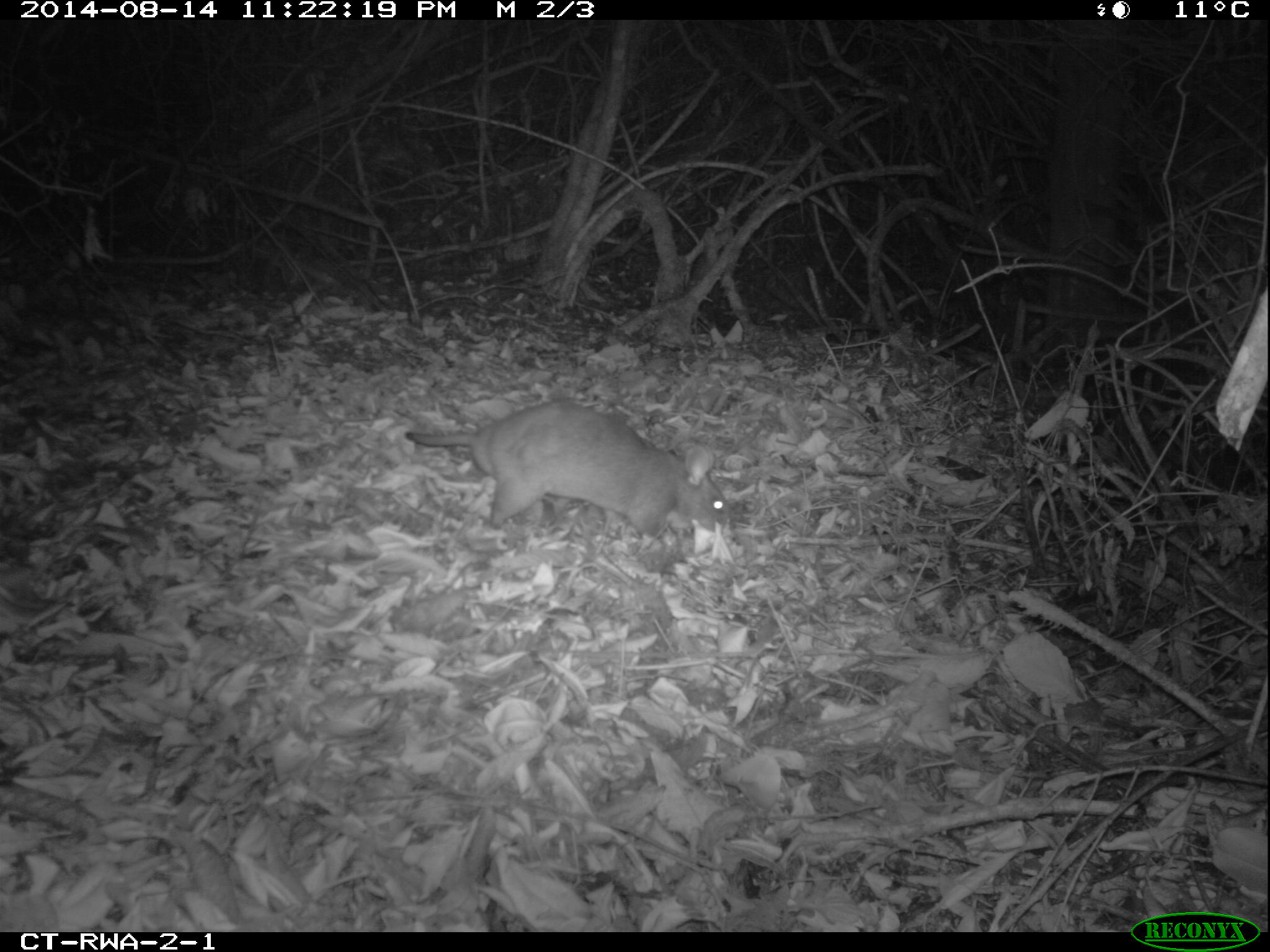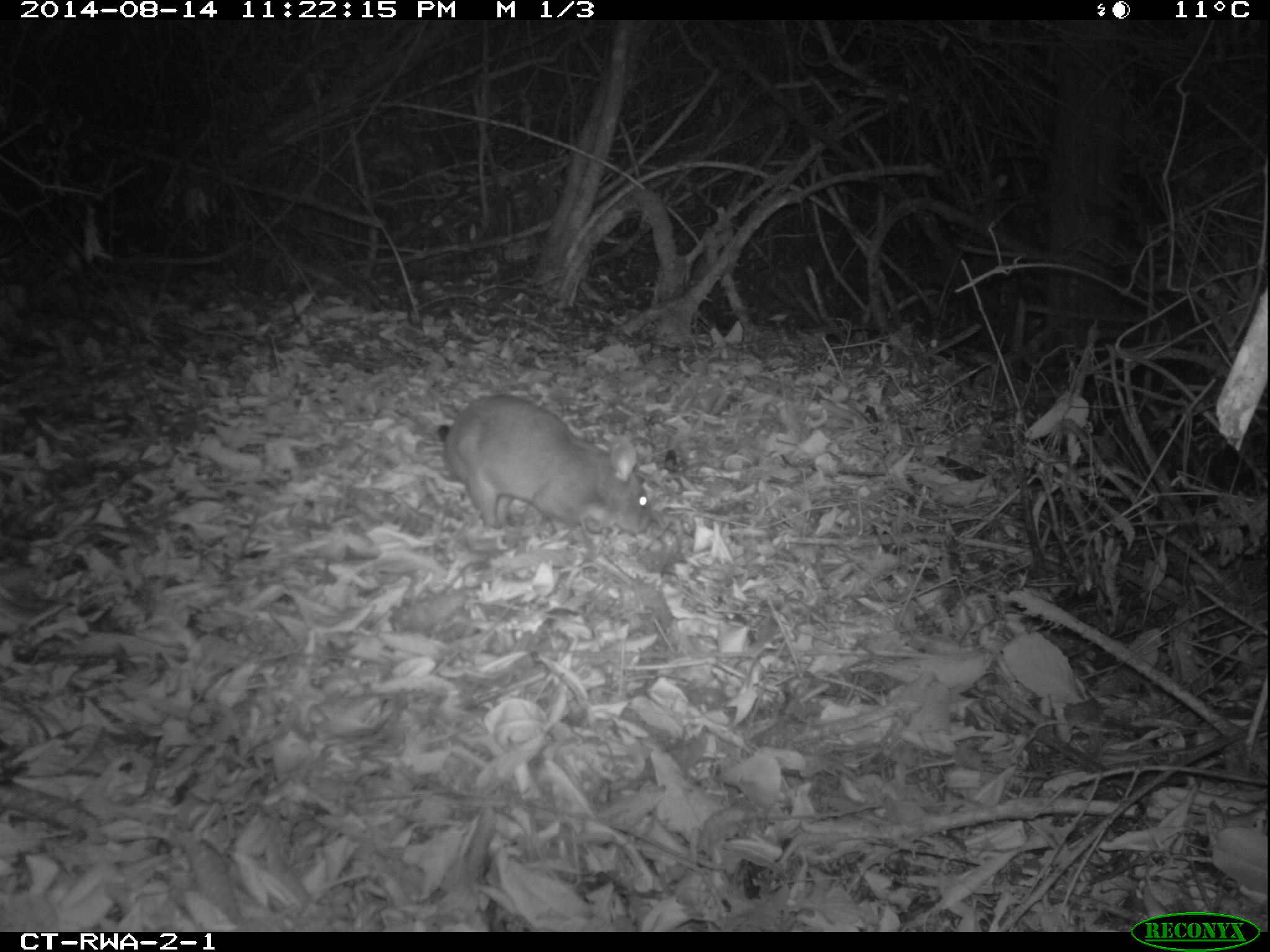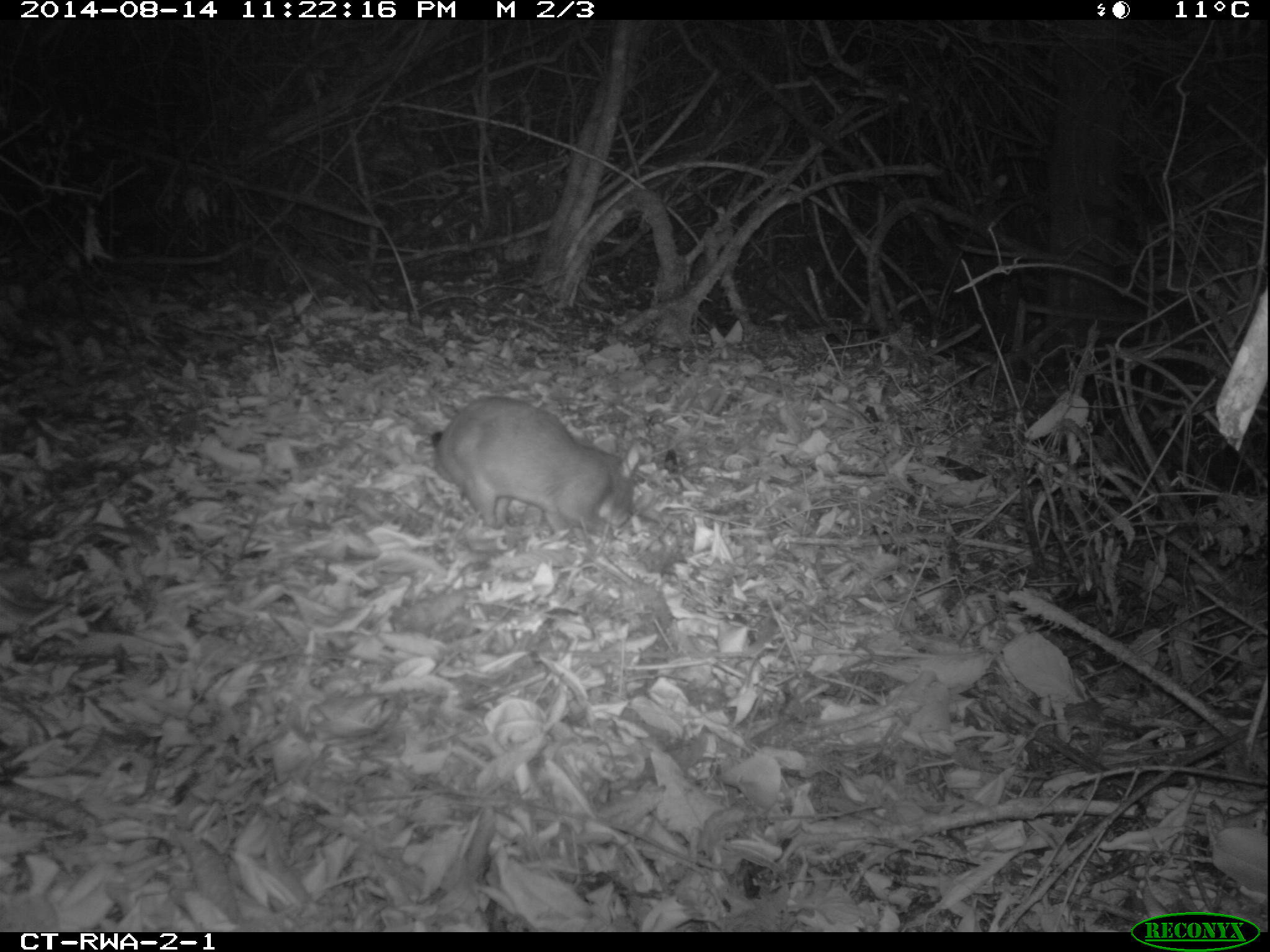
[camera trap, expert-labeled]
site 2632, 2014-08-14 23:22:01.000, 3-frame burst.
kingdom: Animalia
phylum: Chordata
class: Mammalia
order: Rodentia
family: Nesomyidae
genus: Cricetomys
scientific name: Cricetomys gambianus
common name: african giant pouched rat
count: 1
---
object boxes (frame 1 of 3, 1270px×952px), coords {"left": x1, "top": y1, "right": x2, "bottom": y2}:
cricetomys gambianus: {"left": 403, "top": 395, "right": 741, "bottom": 546}